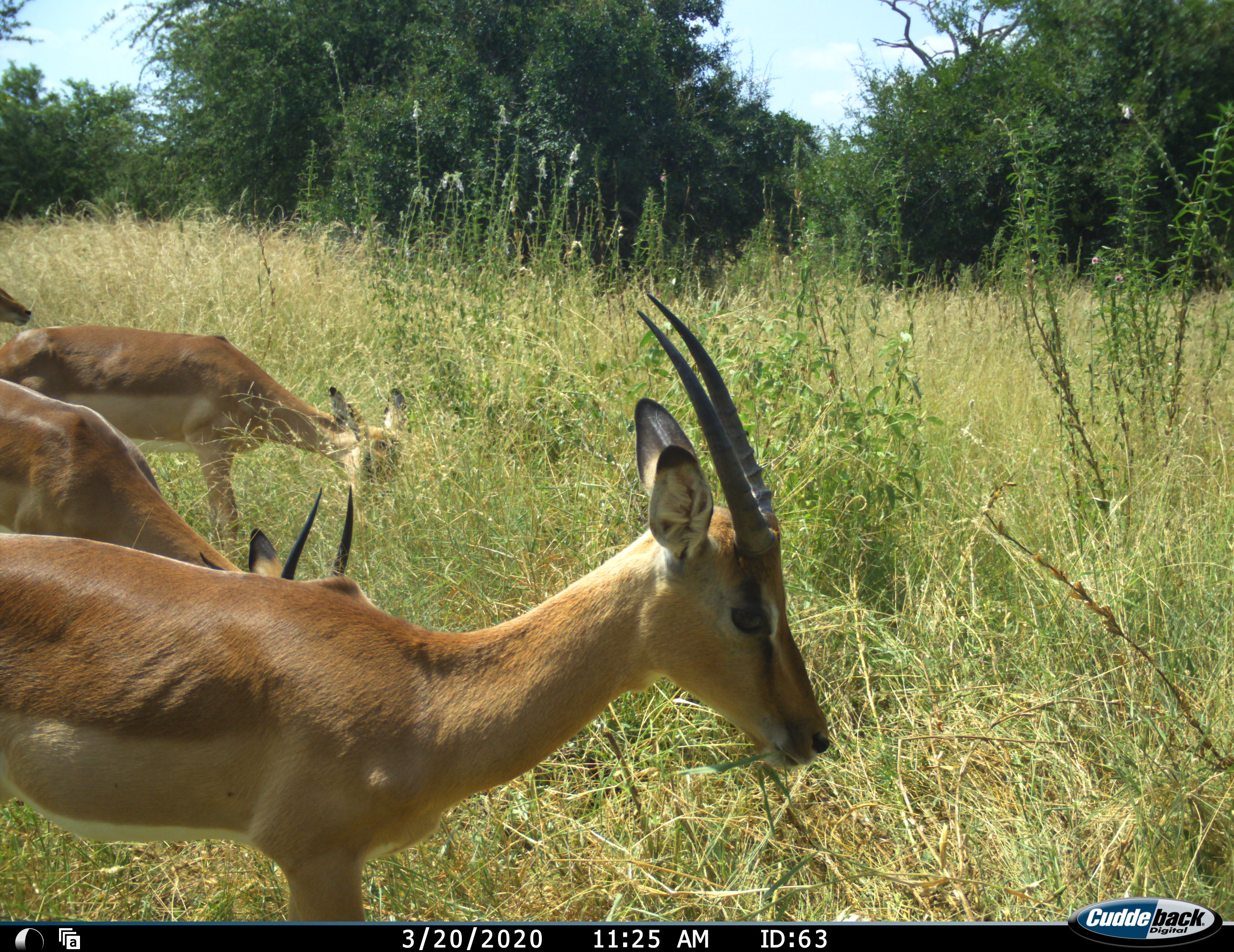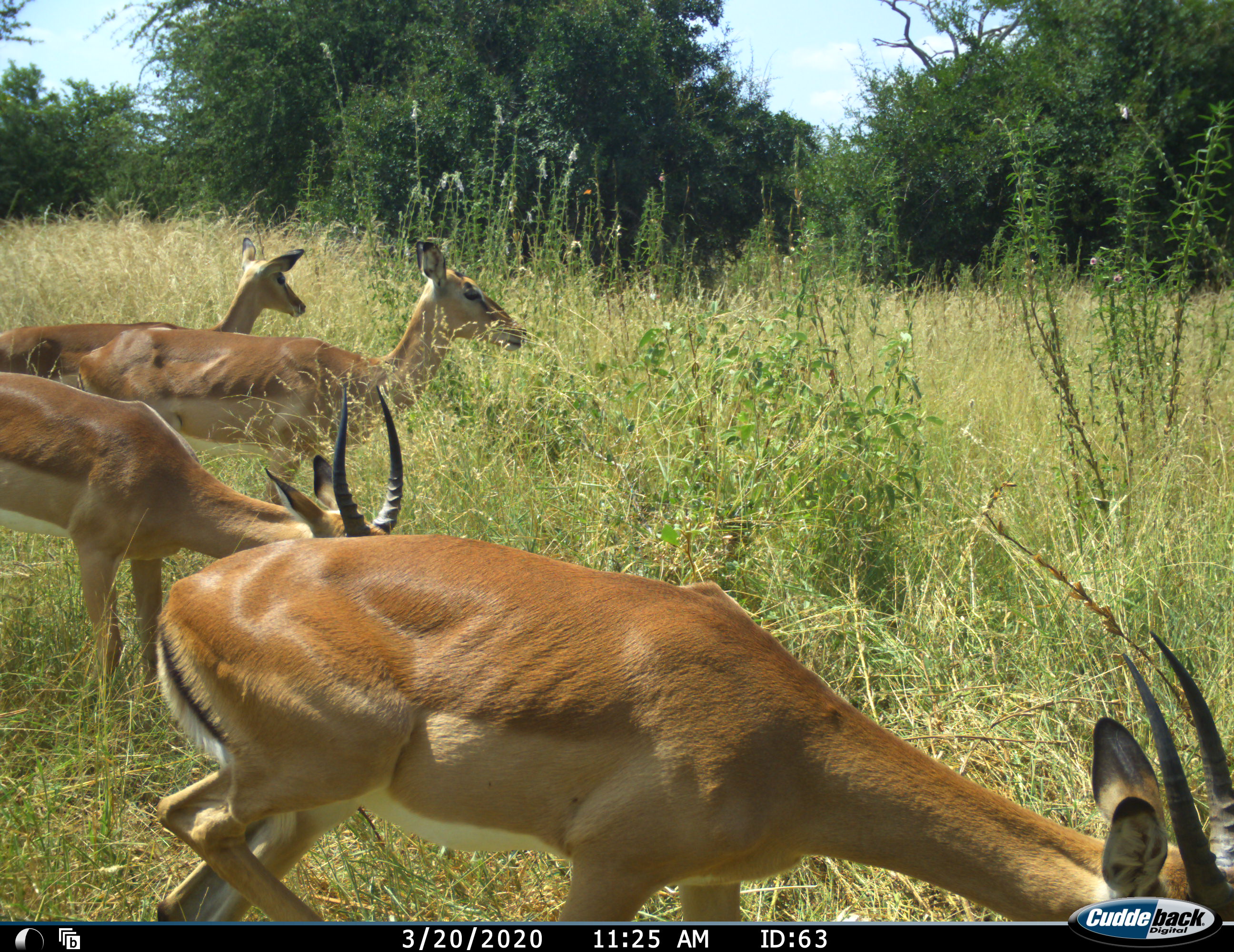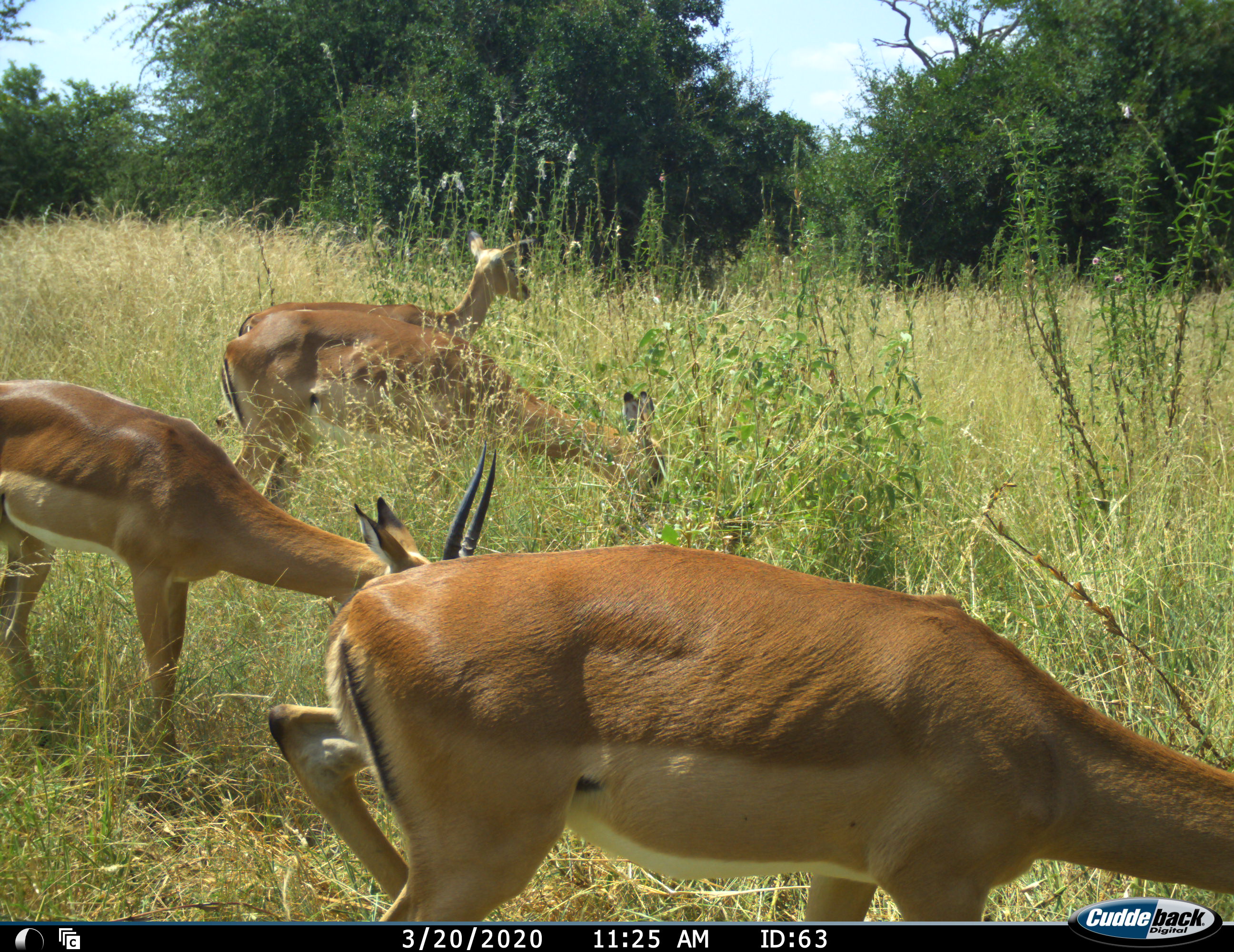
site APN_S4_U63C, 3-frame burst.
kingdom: Animalia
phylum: Chordata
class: Mammalia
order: Artiodactyla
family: Bovidae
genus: Aepyceros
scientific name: Aepyceros melampus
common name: impala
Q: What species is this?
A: Impala (Aepyceros melampus).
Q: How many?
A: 4.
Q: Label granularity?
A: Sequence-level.